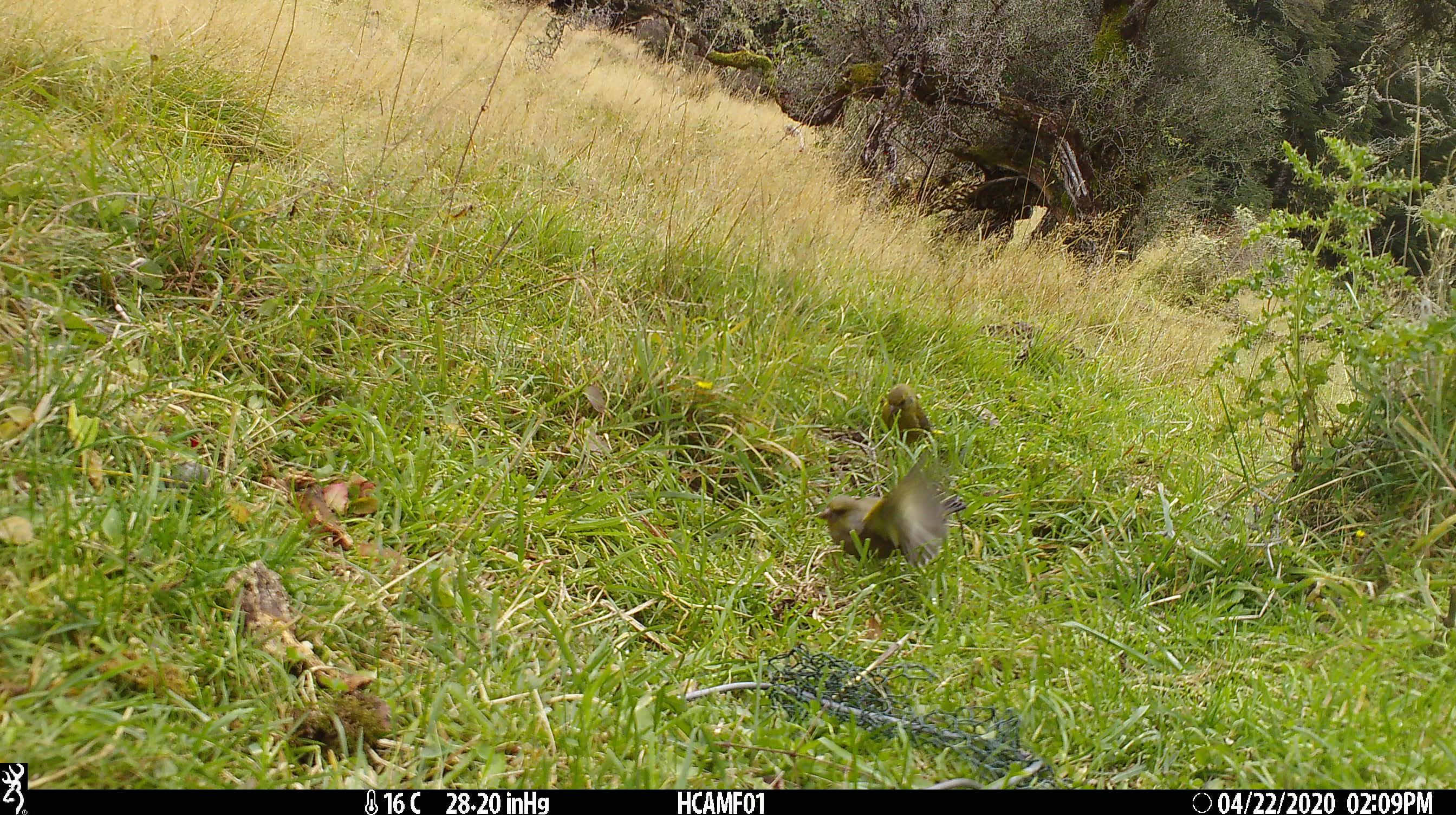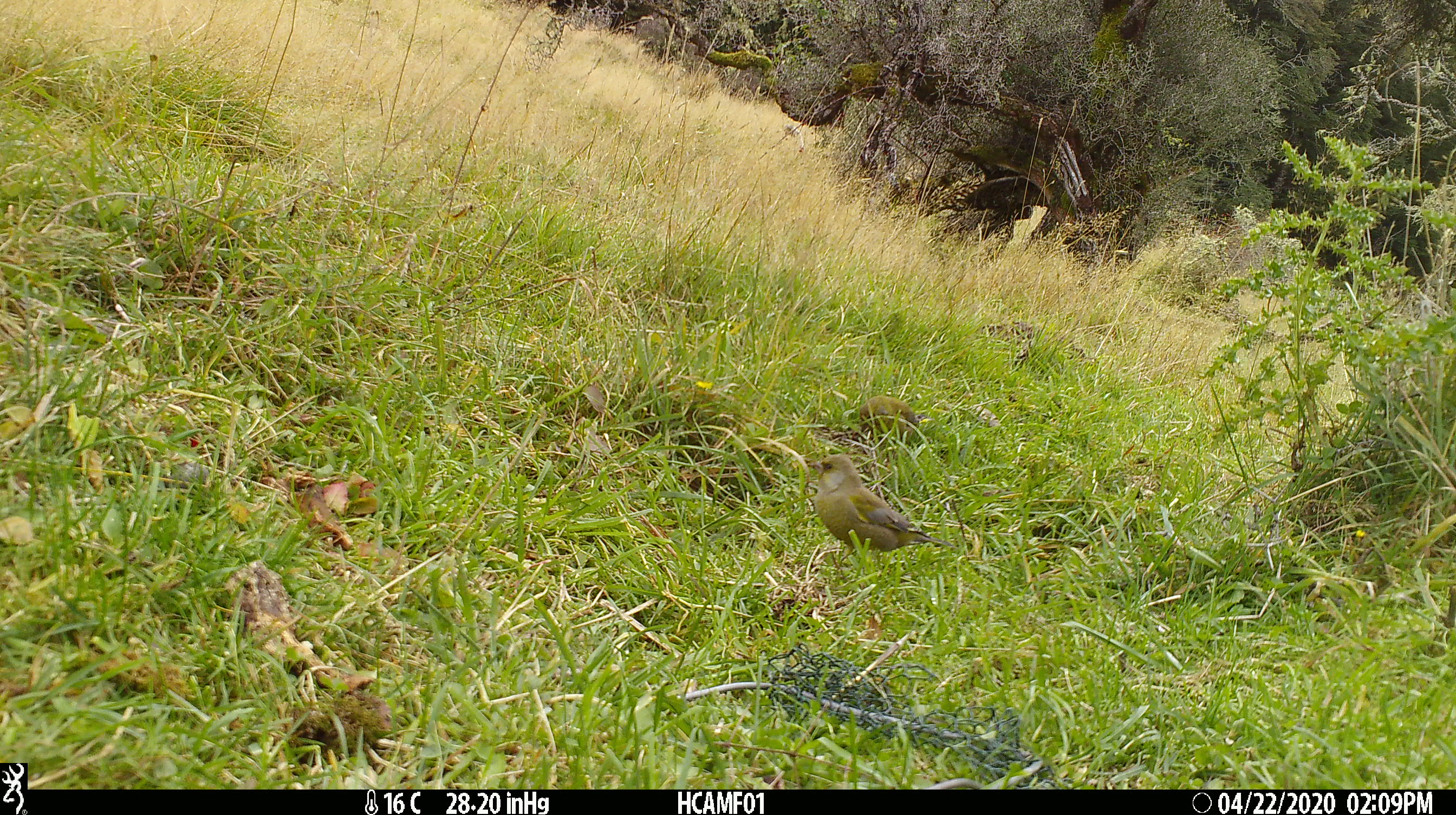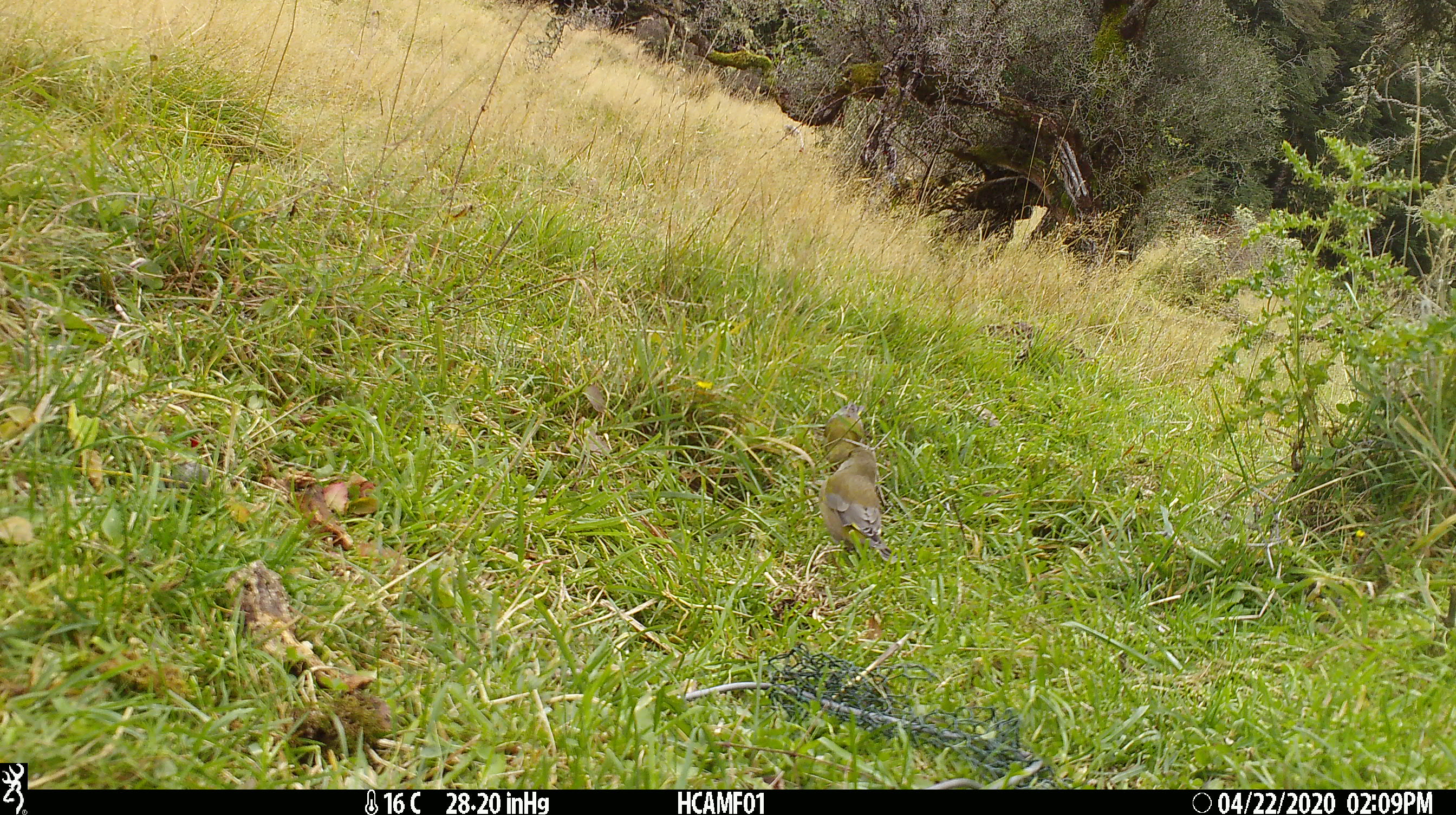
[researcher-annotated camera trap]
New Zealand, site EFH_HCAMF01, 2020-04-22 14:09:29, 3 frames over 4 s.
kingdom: Animalia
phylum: Chordata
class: Aves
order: Passeriformes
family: Fringillidae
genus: Chloris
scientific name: Chloris chloris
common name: greenfinch